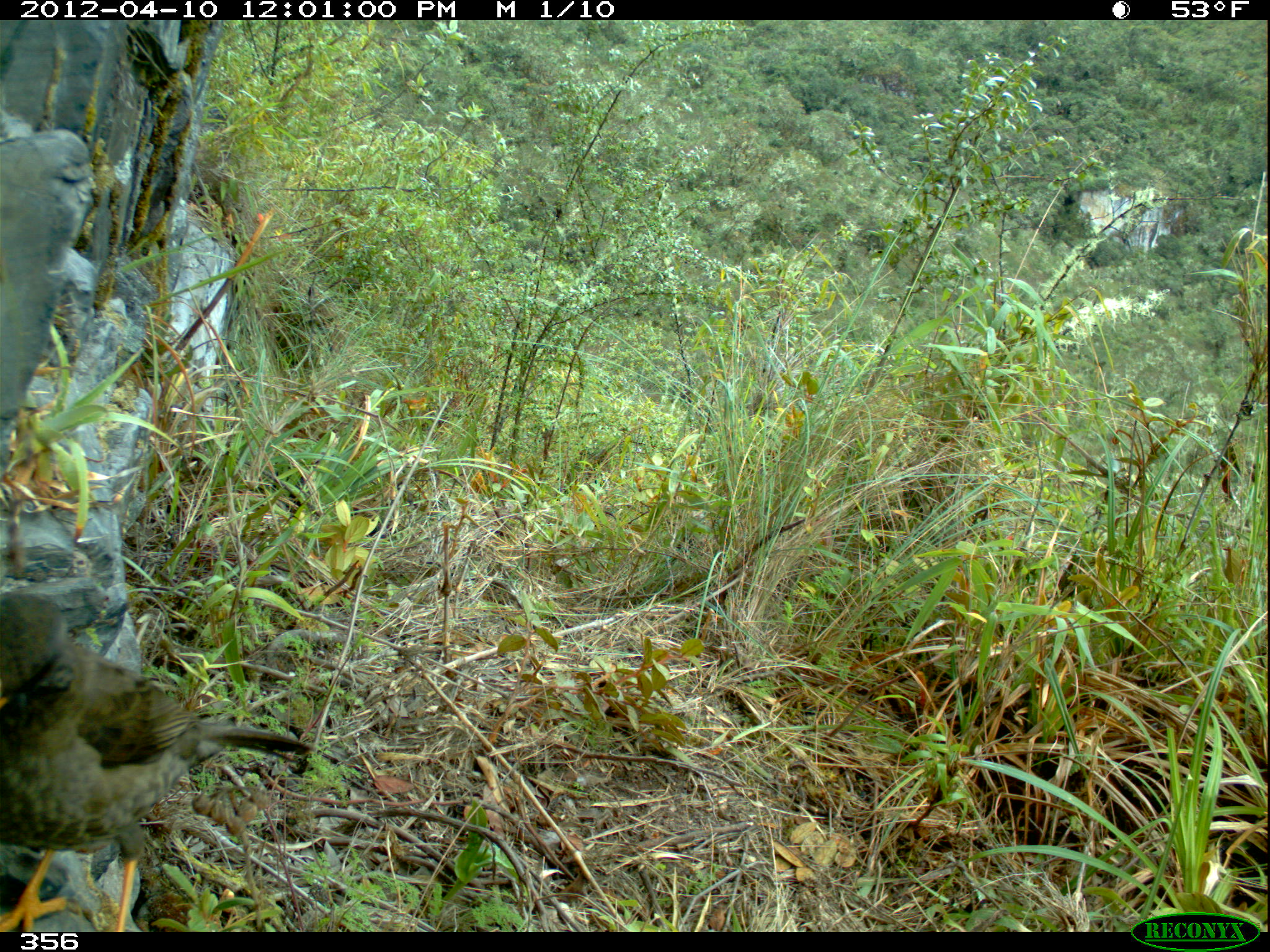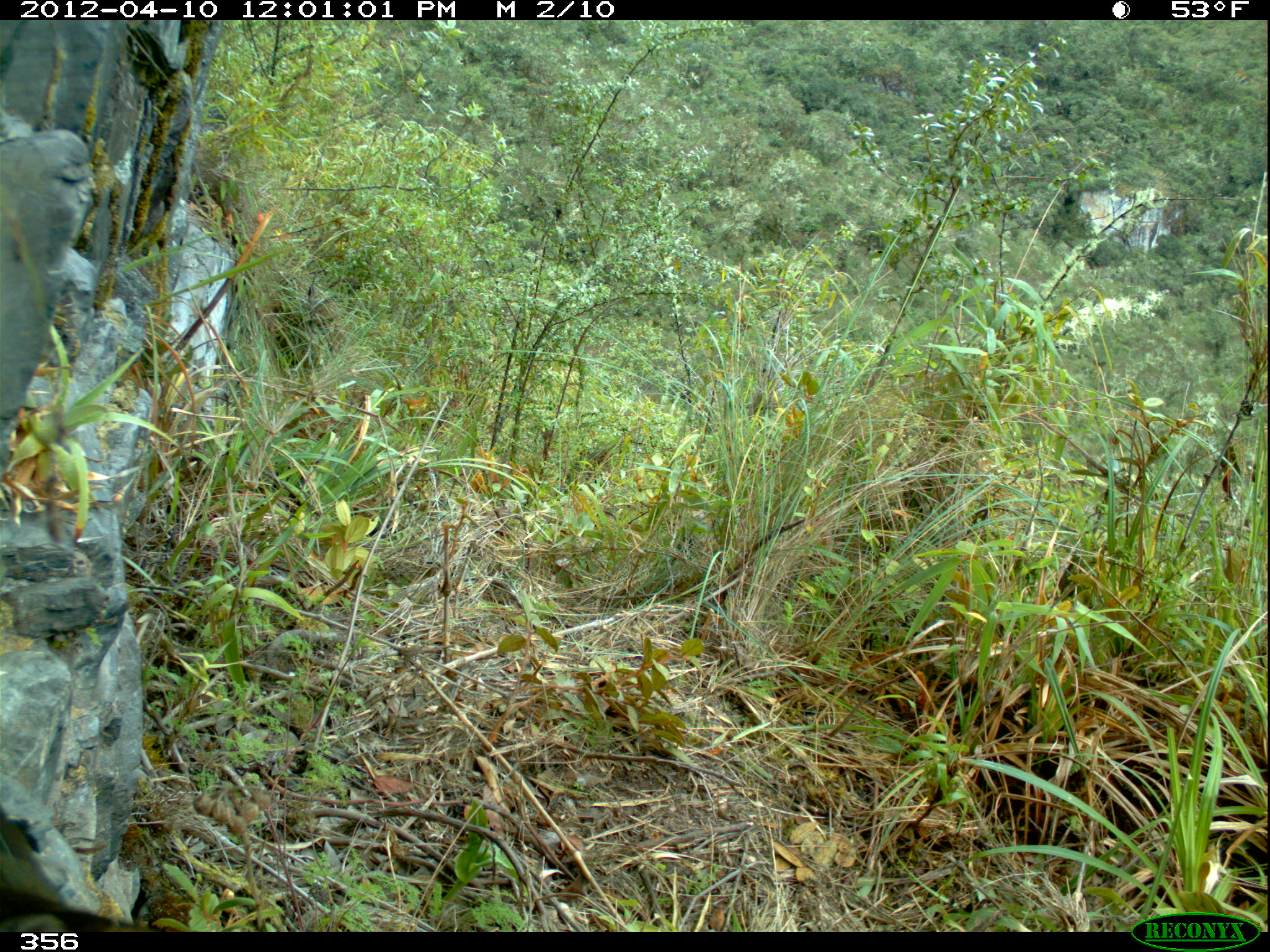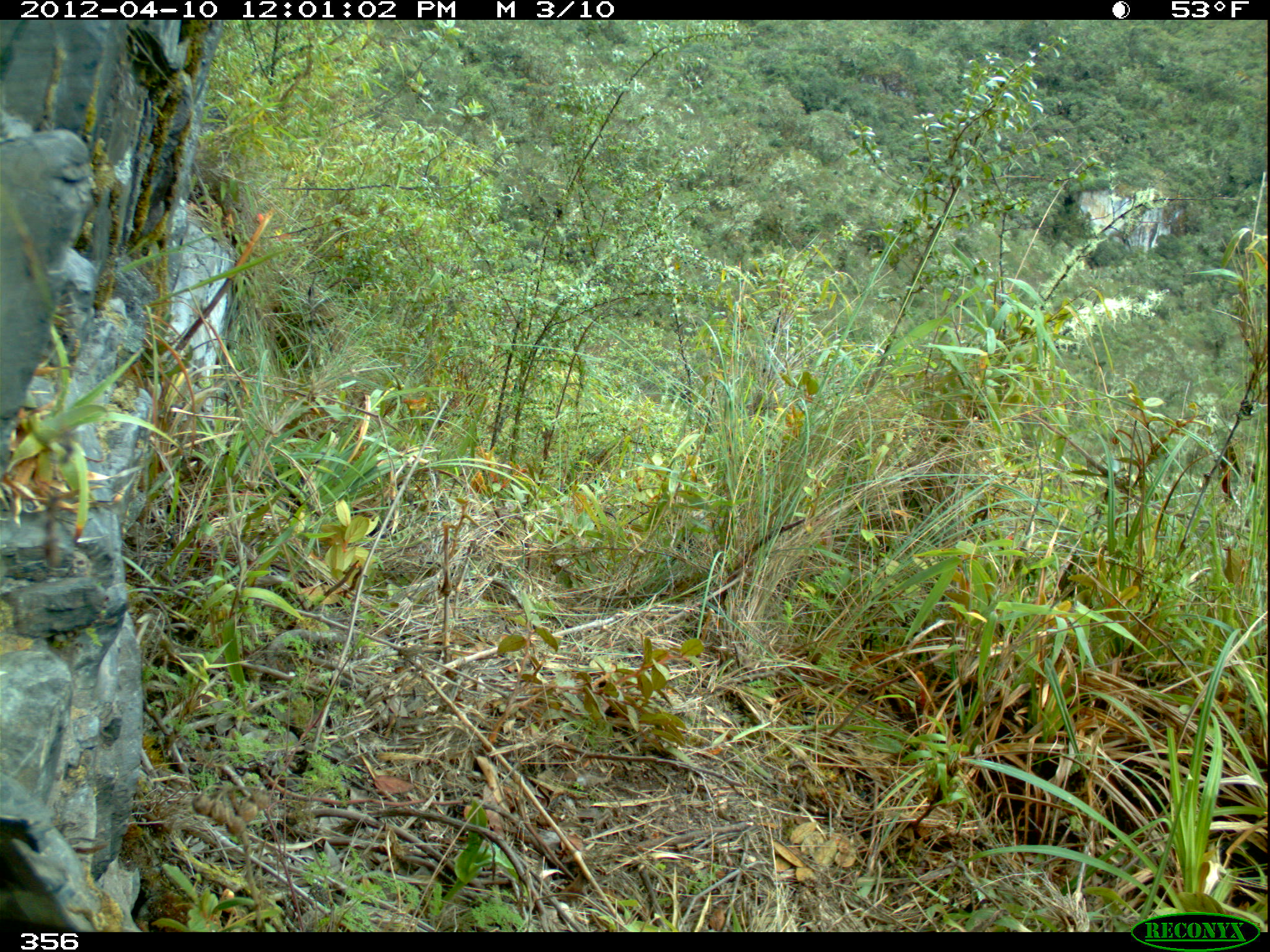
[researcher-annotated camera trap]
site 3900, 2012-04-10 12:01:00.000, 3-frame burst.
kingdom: Animalia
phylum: Chordata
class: Aves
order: Passeriformes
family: Turdidae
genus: Turdus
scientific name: Turdus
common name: true thrushes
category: turdus sp